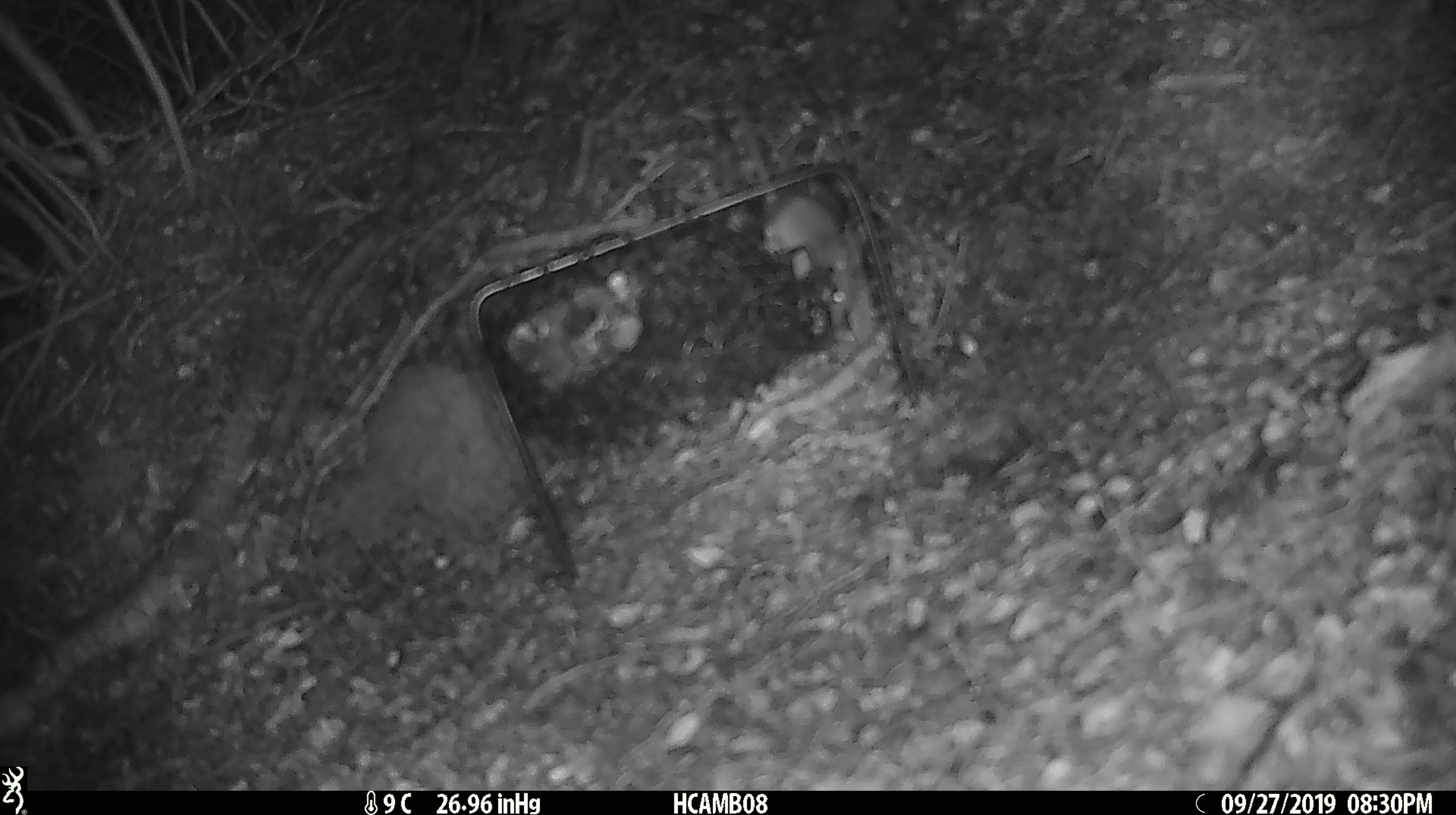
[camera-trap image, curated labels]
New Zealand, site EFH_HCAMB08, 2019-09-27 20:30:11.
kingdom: Animalia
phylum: Chordata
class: Mammalia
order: Rodentia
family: Muridae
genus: Mus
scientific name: Mus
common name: mouse